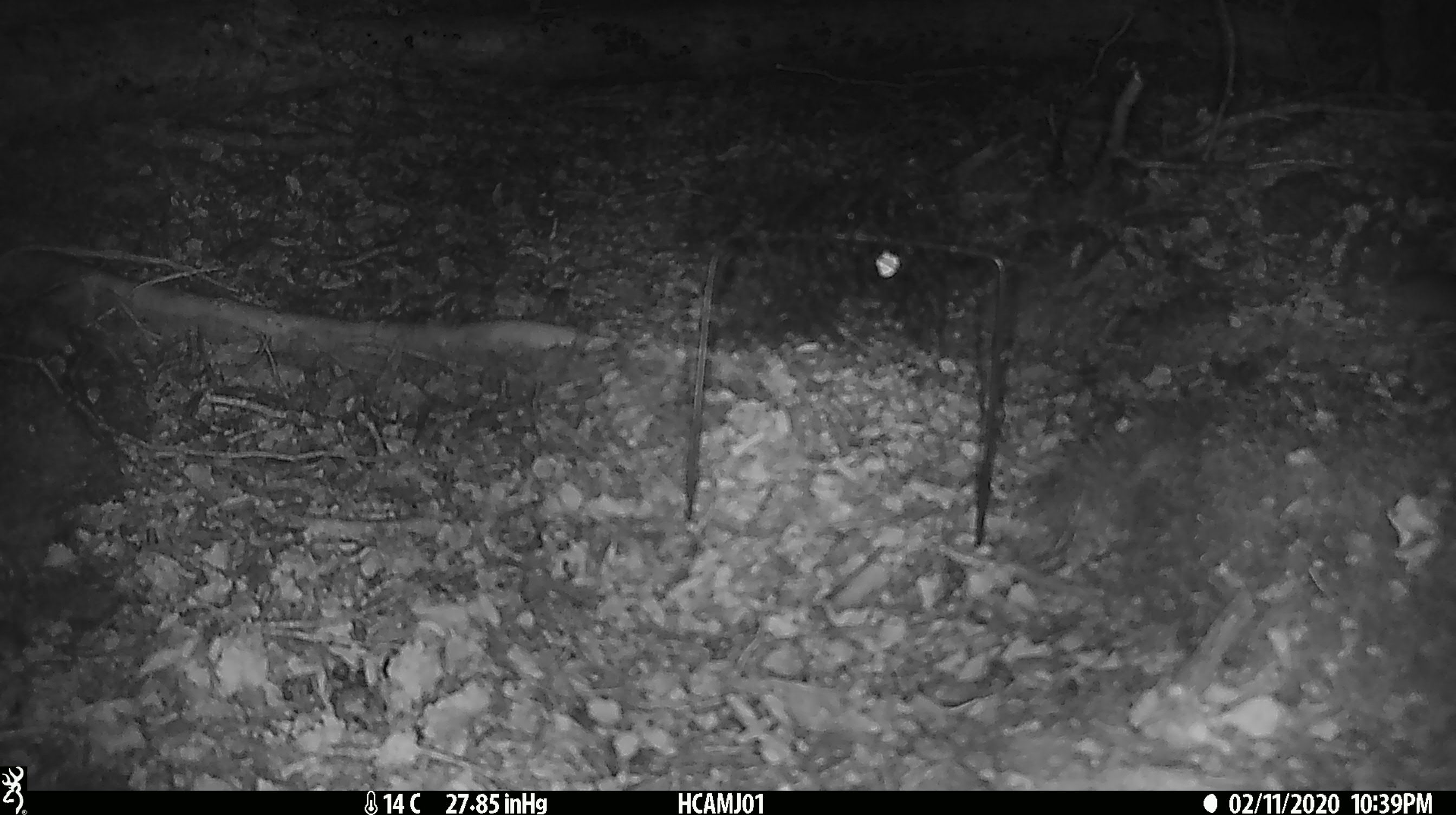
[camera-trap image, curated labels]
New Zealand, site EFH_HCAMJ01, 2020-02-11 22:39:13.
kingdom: Animalia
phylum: Chordata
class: Mammalia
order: Rodentia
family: Muridae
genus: Mus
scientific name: Mus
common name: mouse